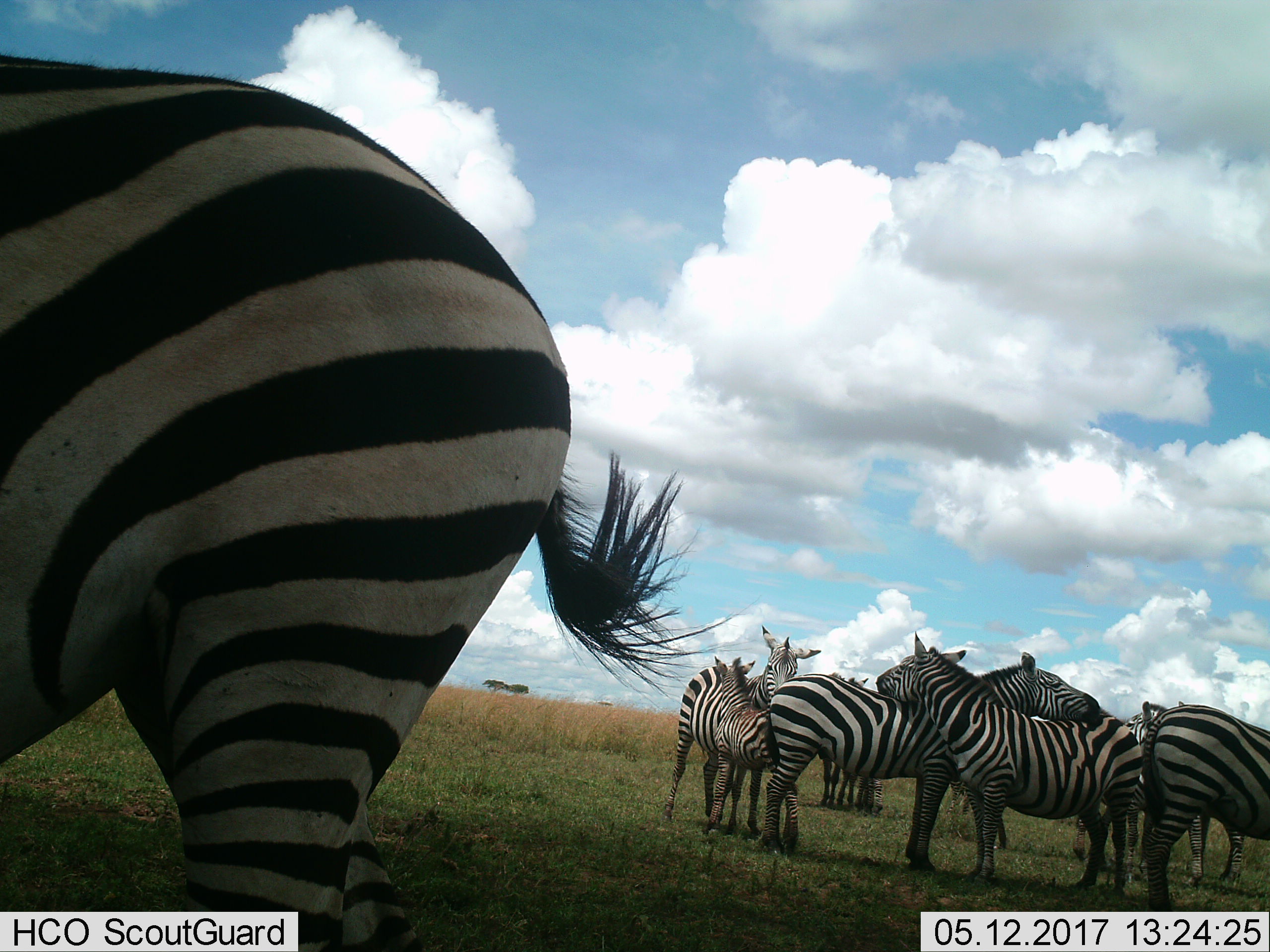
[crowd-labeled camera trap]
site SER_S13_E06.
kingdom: Animalia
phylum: Chordata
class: Mammalia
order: Perissodactyla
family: Equidae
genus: Equus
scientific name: Equus quagga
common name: plains zebra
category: zebraplains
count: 10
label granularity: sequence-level